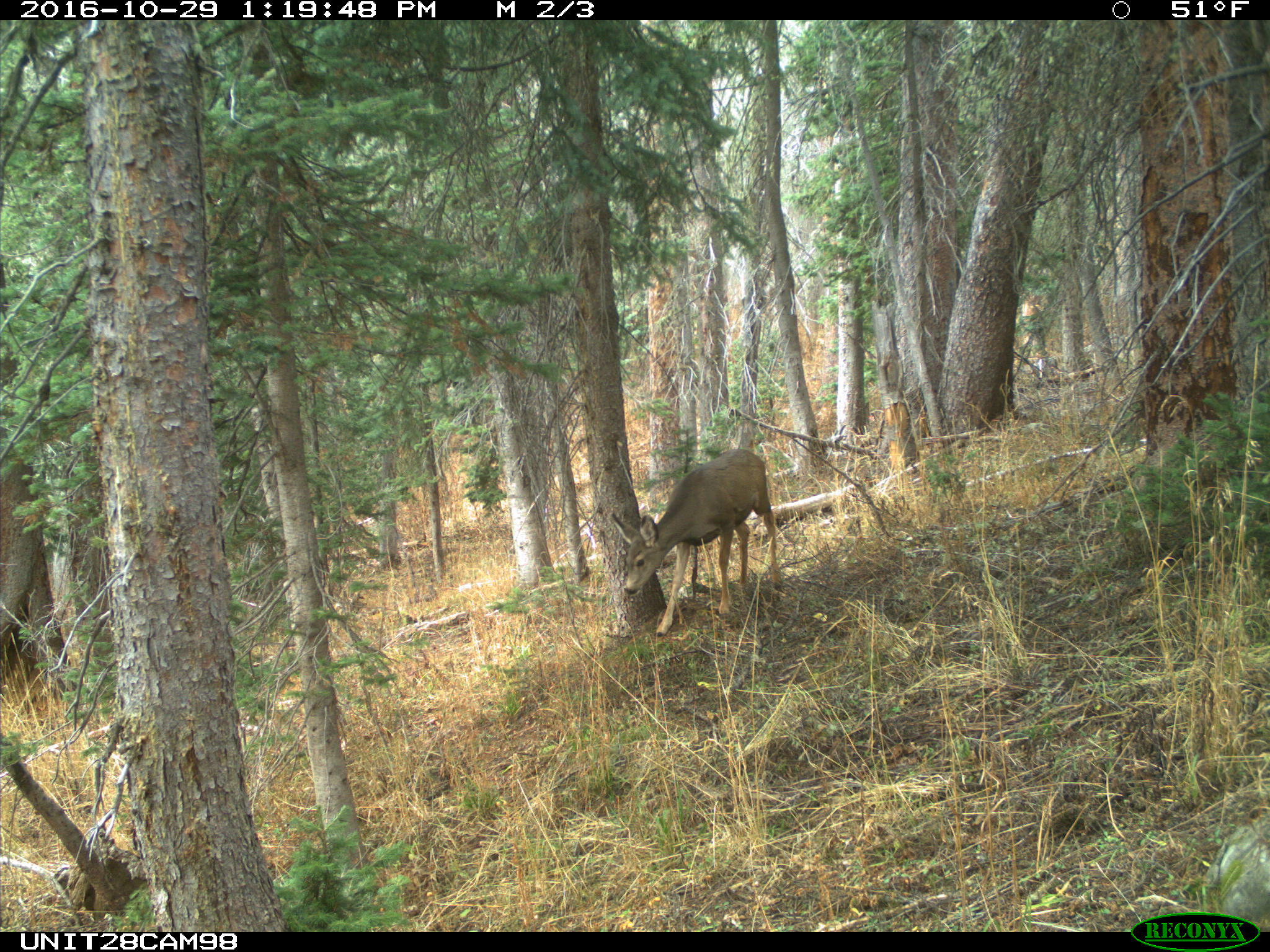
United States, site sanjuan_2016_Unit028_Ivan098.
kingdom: Animalia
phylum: Chordata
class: Mammalia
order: Artiodactyla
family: Cervidae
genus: Odocoileus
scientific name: Odocoileus hemionus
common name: mule deer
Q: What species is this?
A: Odocoileus hemionus (mule deer).